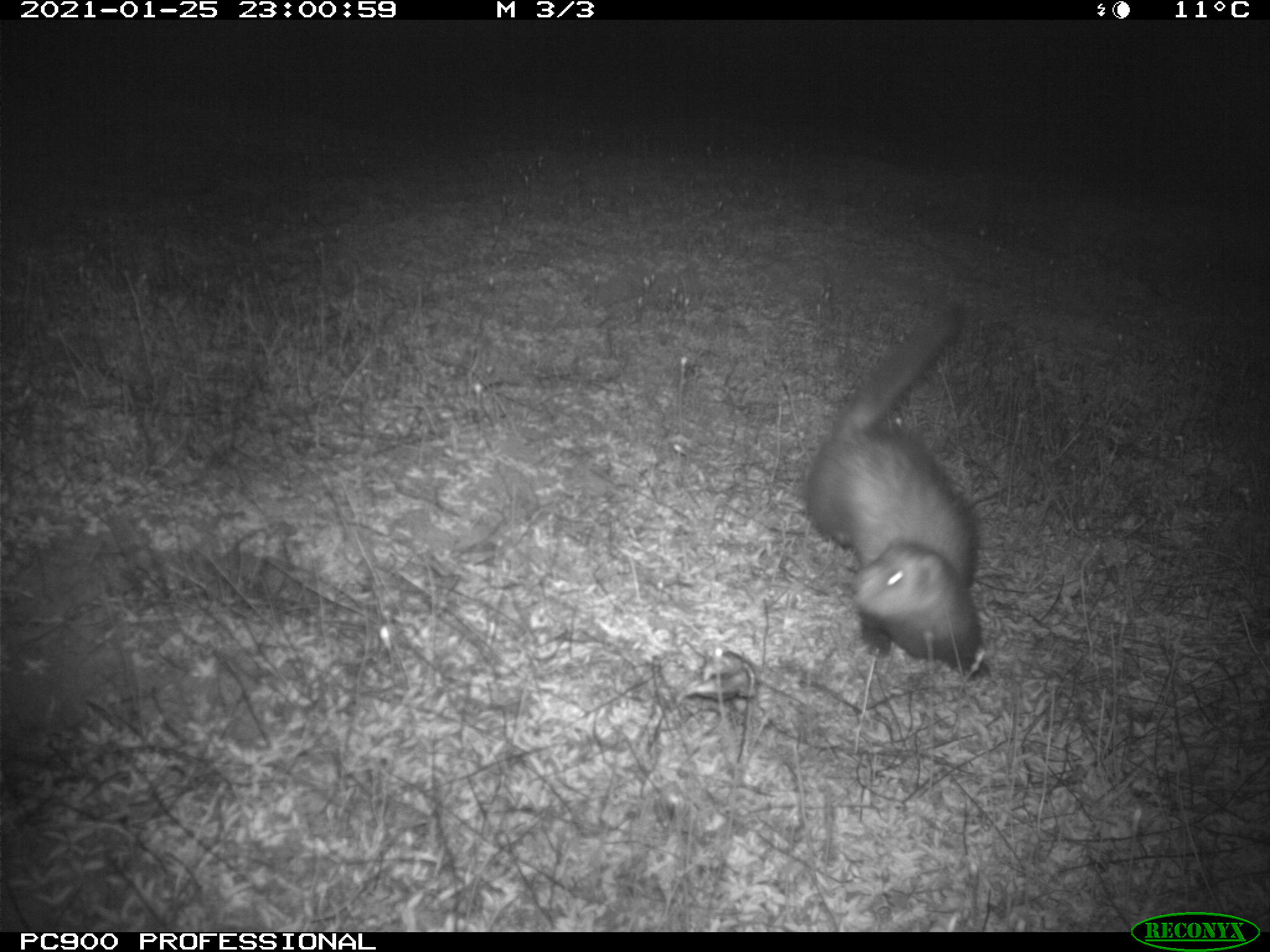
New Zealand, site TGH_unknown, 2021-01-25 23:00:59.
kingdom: Animalia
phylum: Chordata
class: Mammalia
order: Carnivora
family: Mustelidae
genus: Mustela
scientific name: Mustela furo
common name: ferret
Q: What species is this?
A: Ferret (Mustela furo).